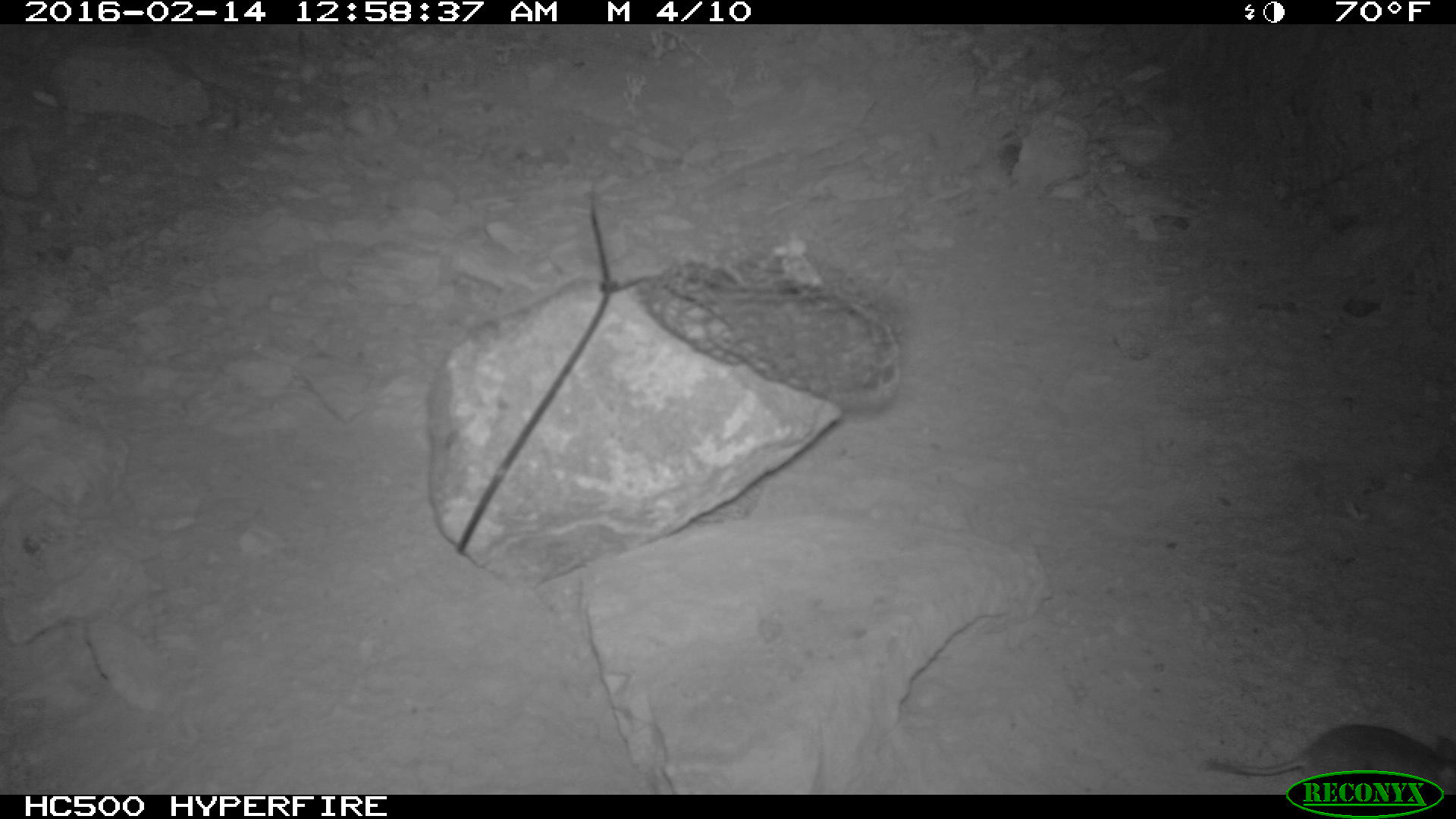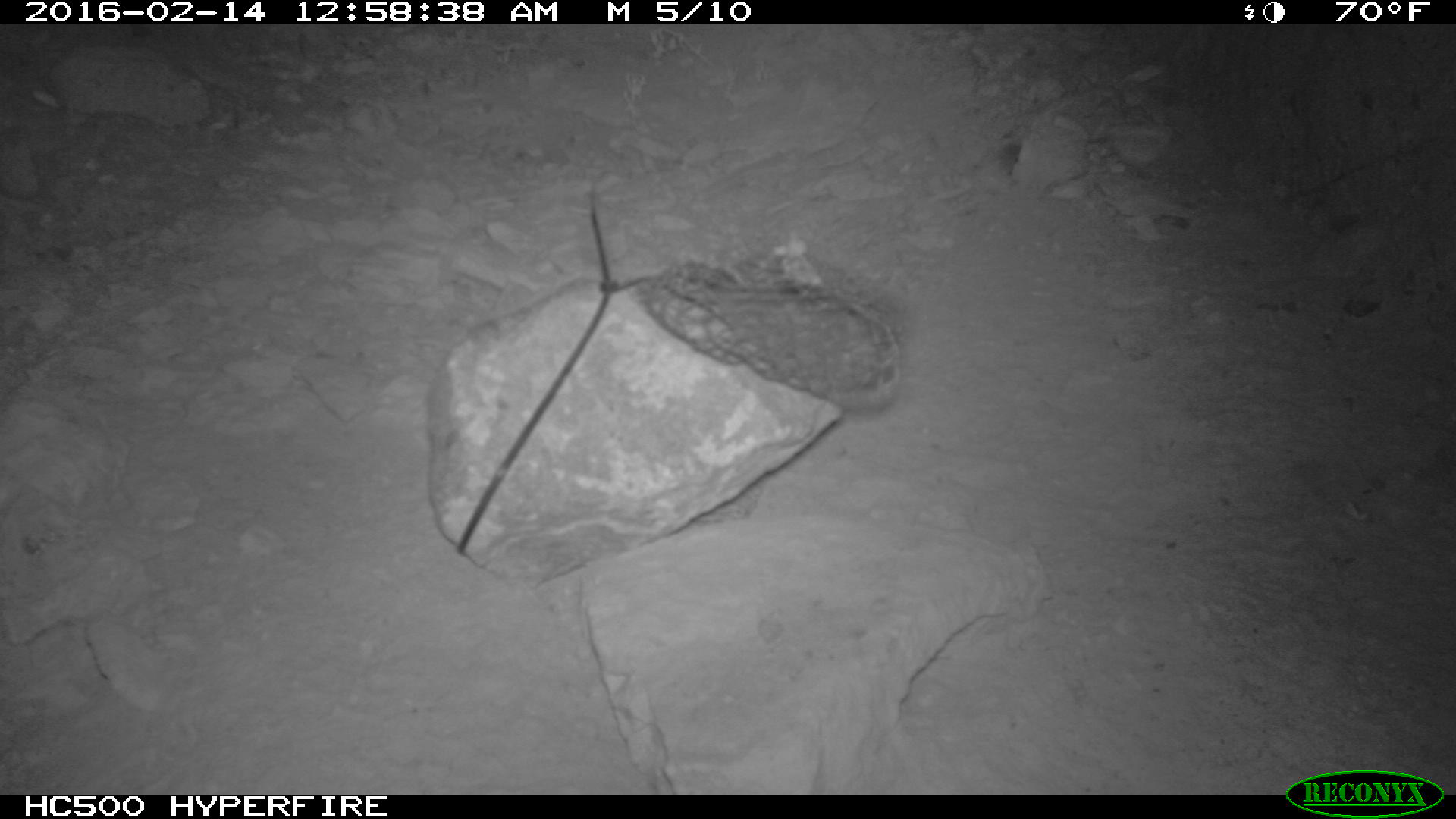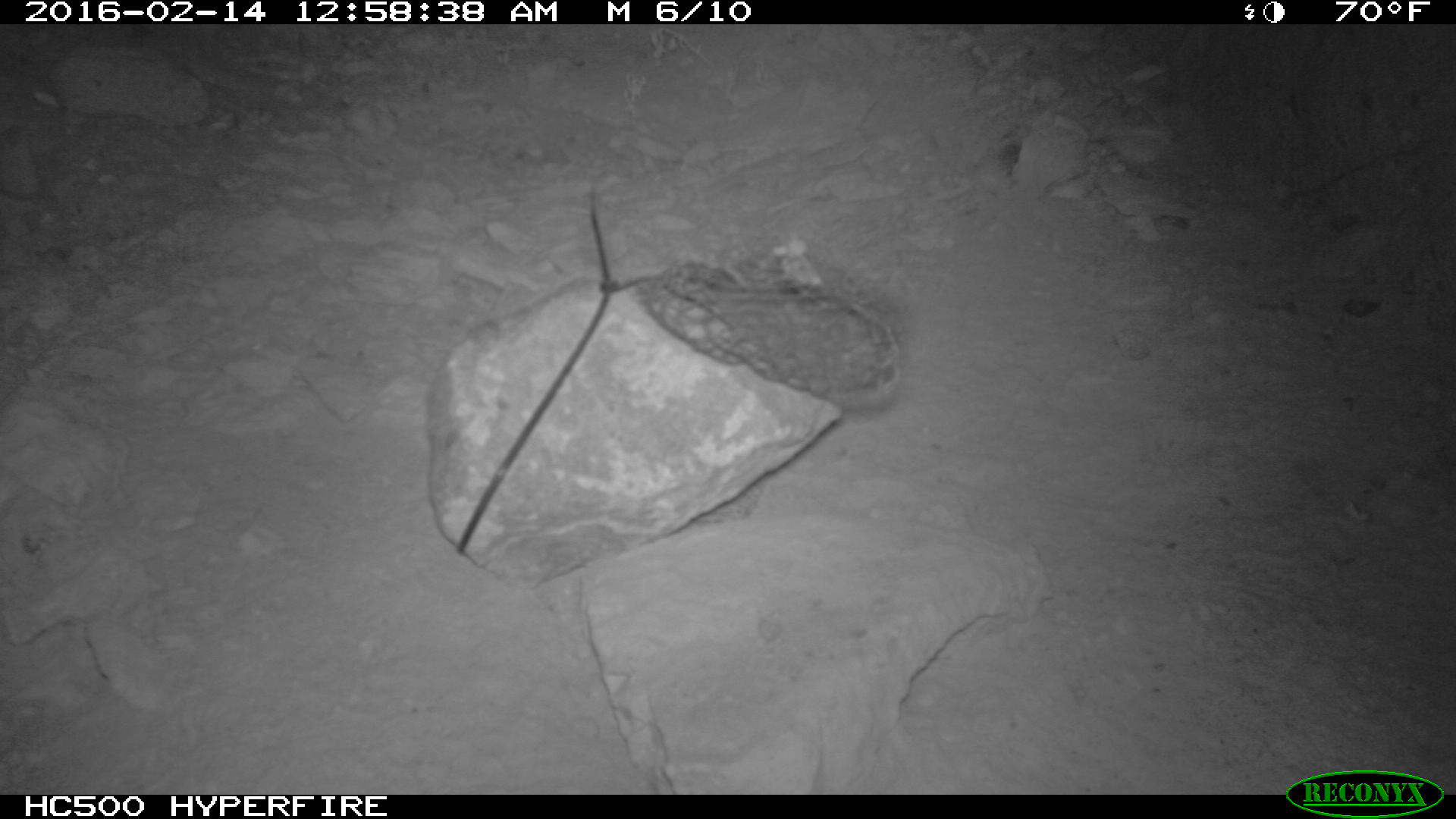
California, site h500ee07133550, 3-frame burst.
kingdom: Animalia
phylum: Chordata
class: Mammalia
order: Rodentia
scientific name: Rodentia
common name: rodent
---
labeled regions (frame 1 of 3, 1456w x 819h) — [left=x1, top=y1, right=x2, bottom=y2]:
rodent: [left=1206, top=724, right=1455, bottom=795]